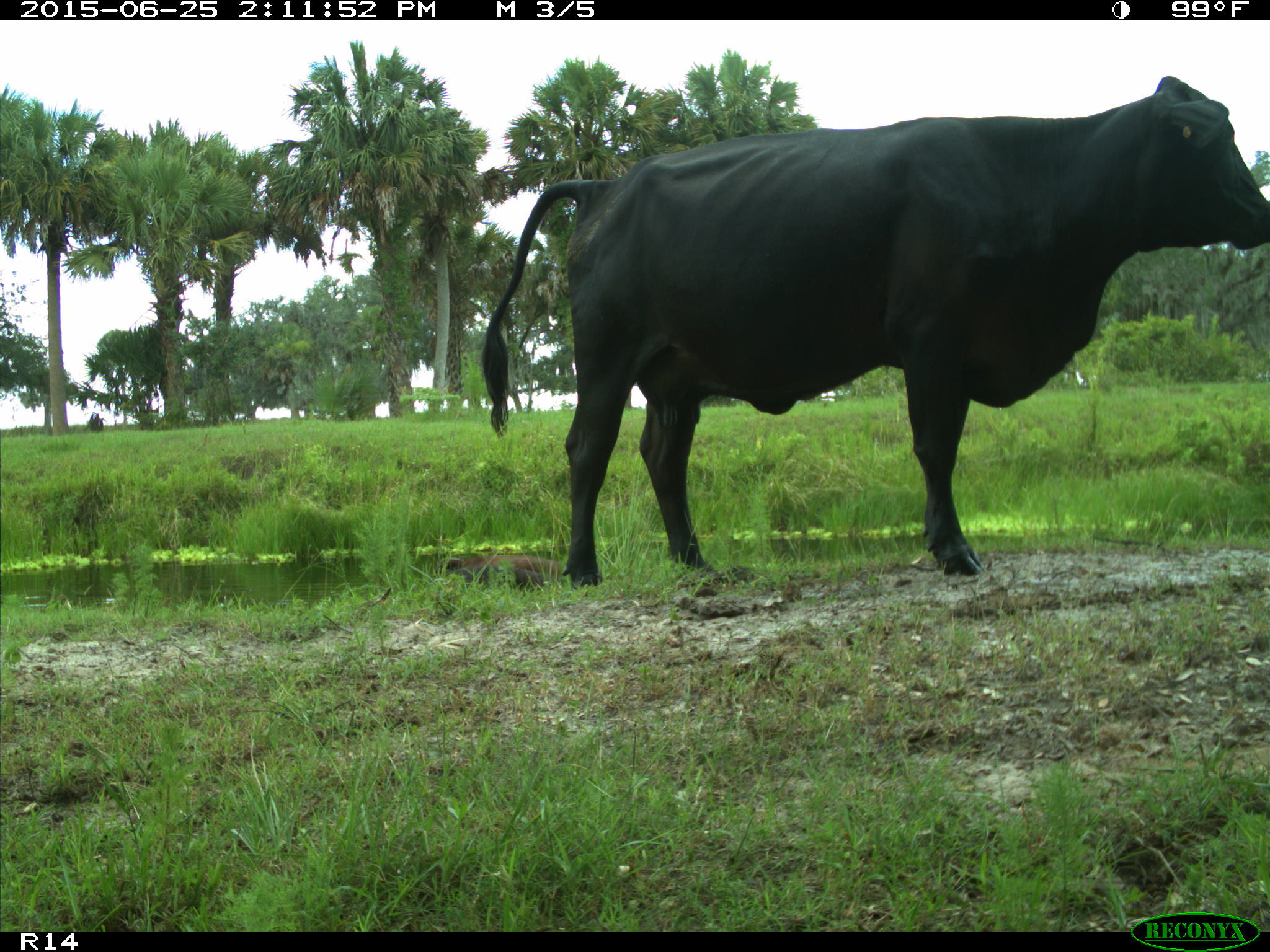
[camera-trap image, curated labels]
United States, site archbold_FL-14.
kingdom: Animalia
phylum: Chordata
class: Mammalia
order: Artiodactyla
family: Bovidae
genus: Bos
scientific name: Bos taurus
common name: domestic cow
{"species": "Bos taurus (domestic cow)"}